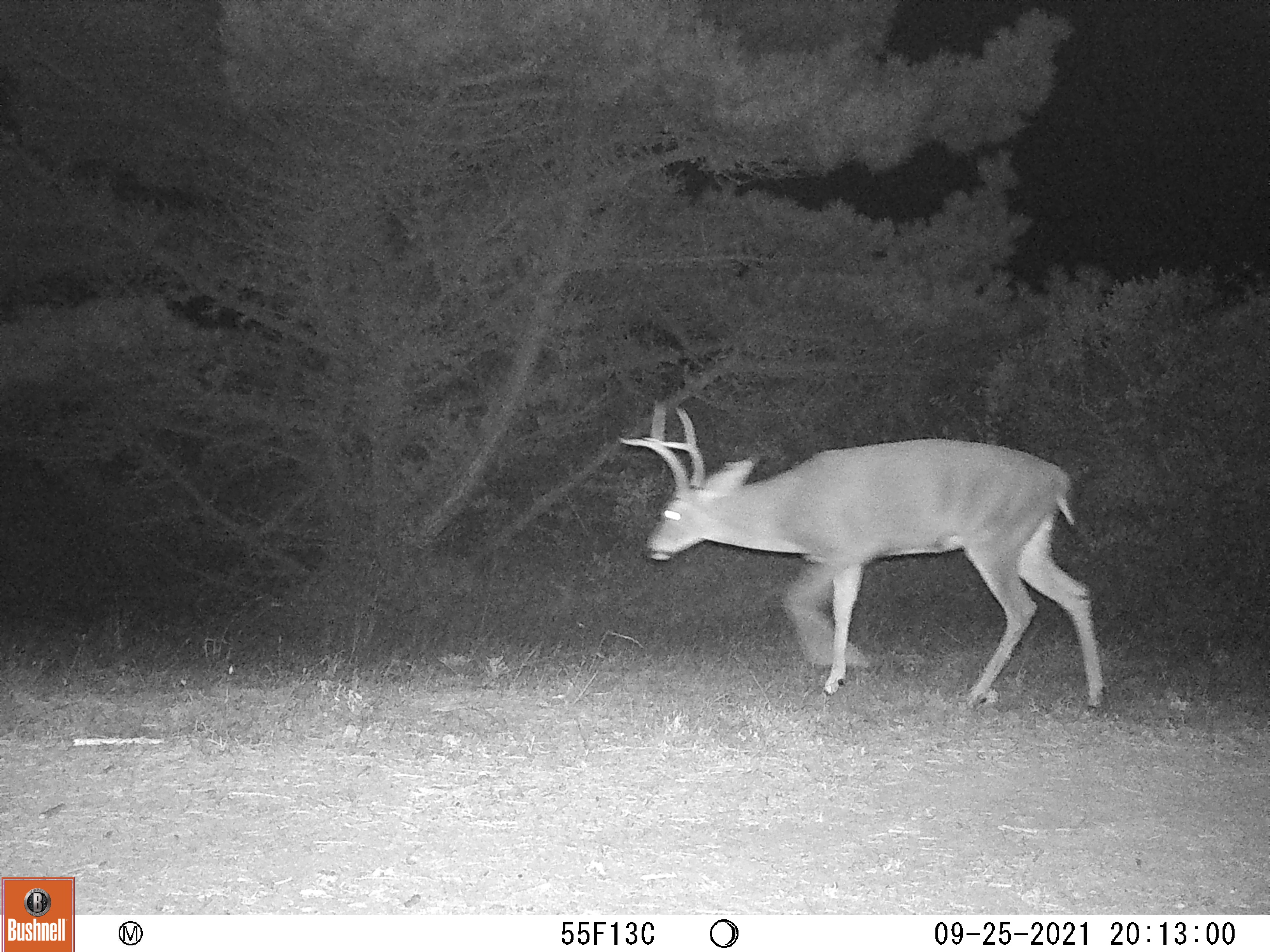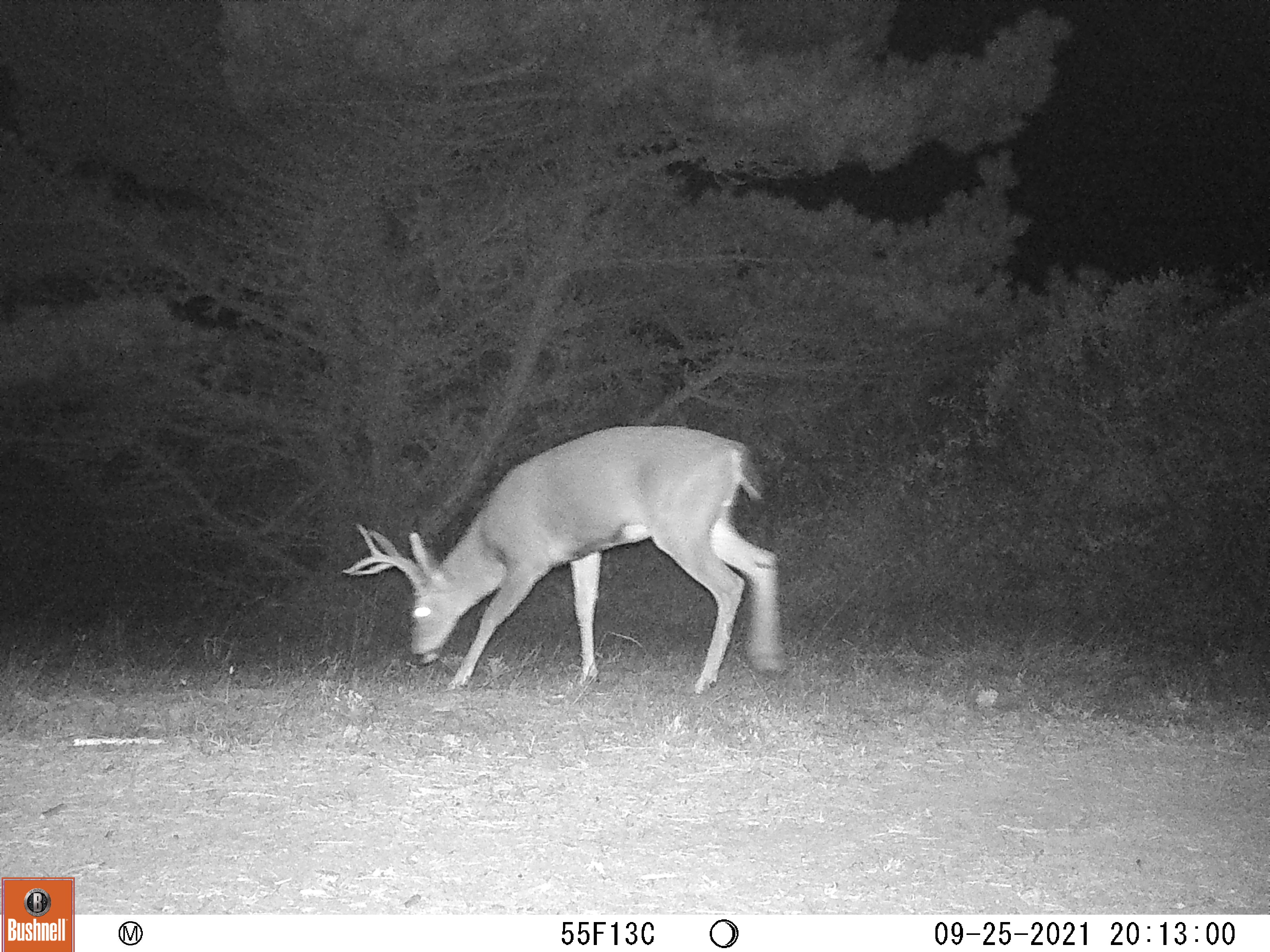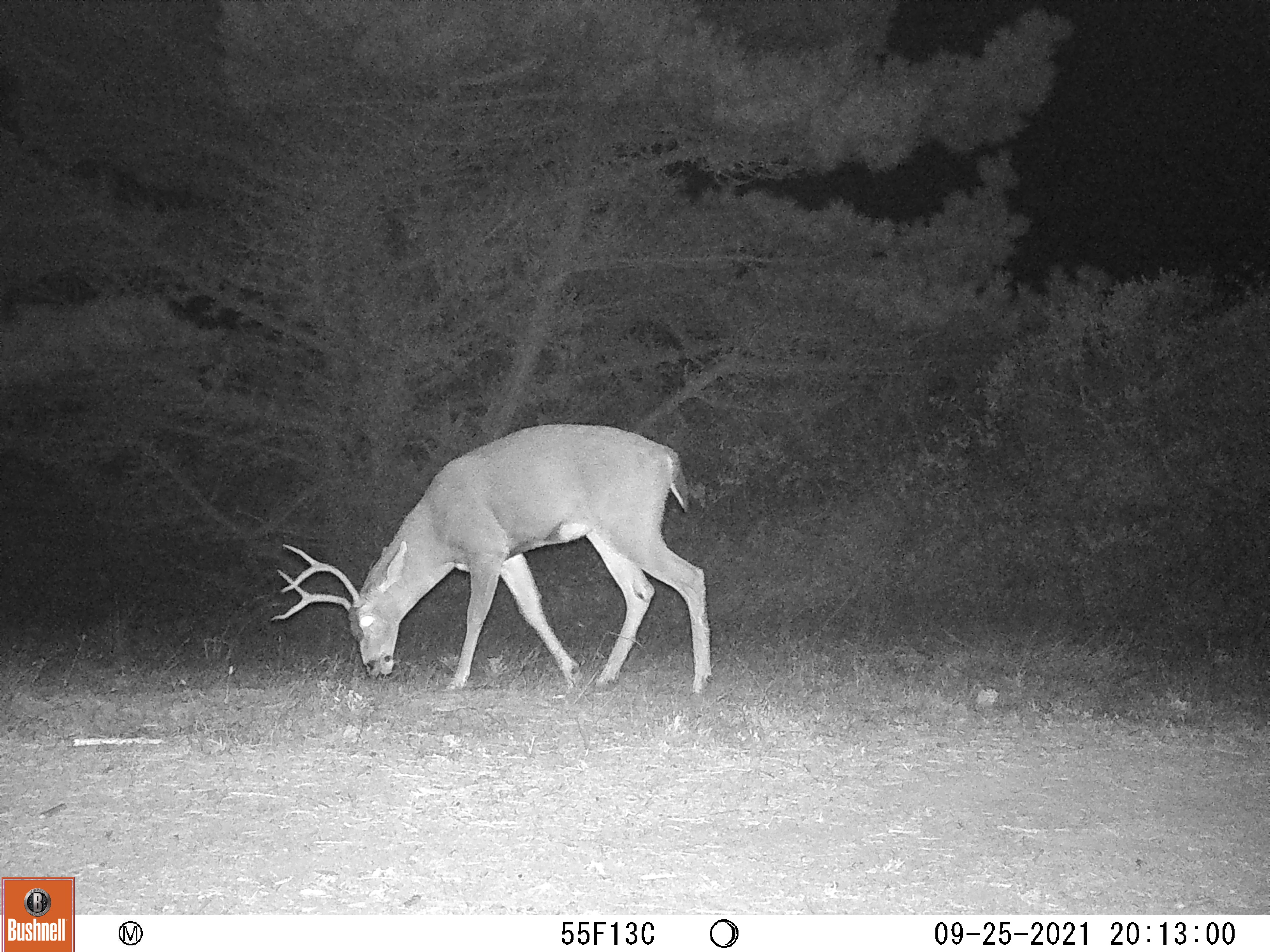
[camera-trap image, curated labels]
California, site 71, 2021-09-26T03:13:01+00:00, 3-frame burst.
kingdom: Animalia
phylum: Chordata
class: Mammalia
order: Artiodactyla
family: Cervidae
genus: Odocoileus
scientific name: Odocoileus hemionus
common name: mule deer